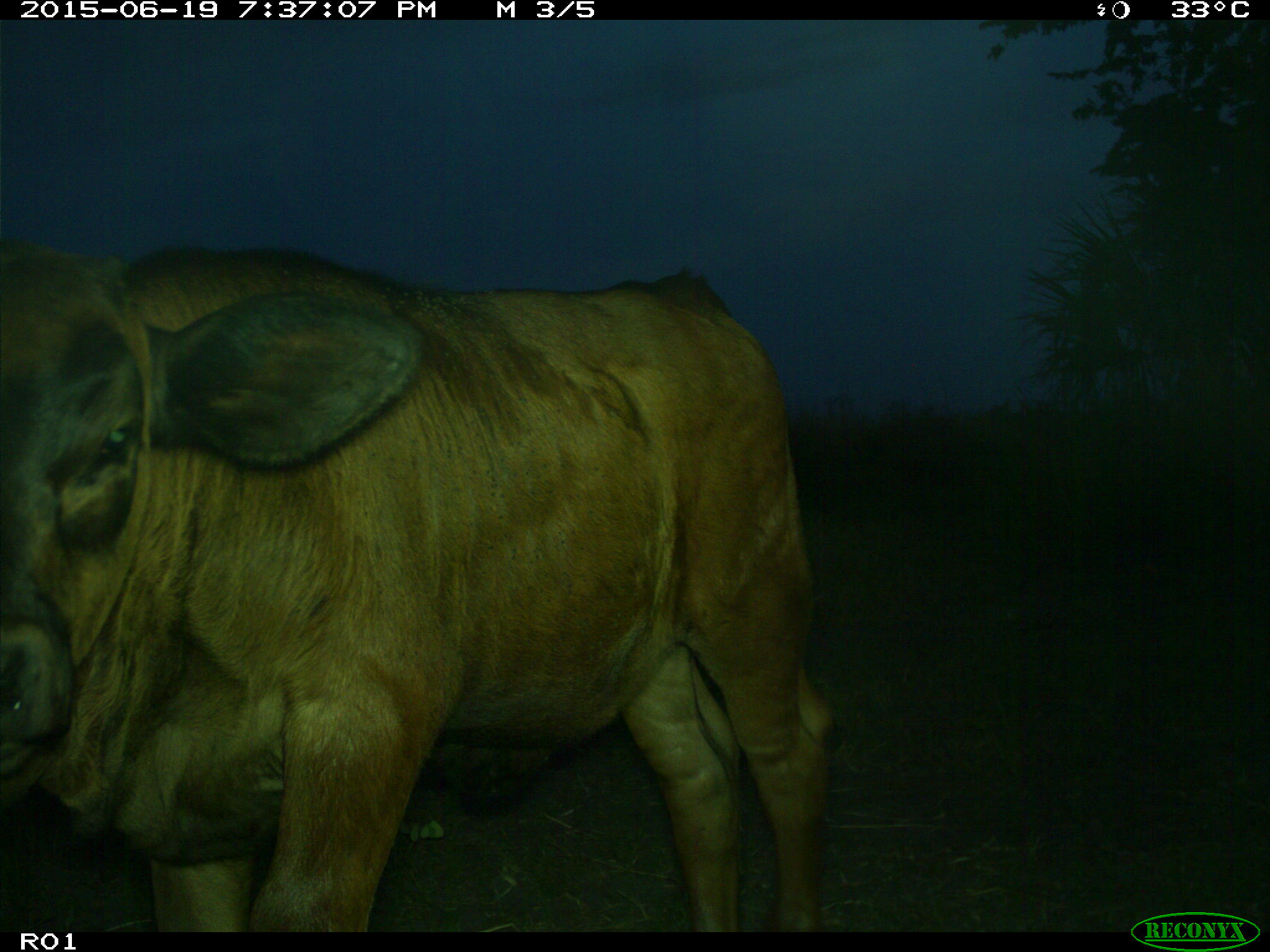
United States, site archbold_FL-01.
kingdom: Animalia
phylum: Chordata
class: Mammalia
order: Artiodactyla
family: Bovidae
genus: Bos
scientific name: Bos taurus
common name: domestic cow